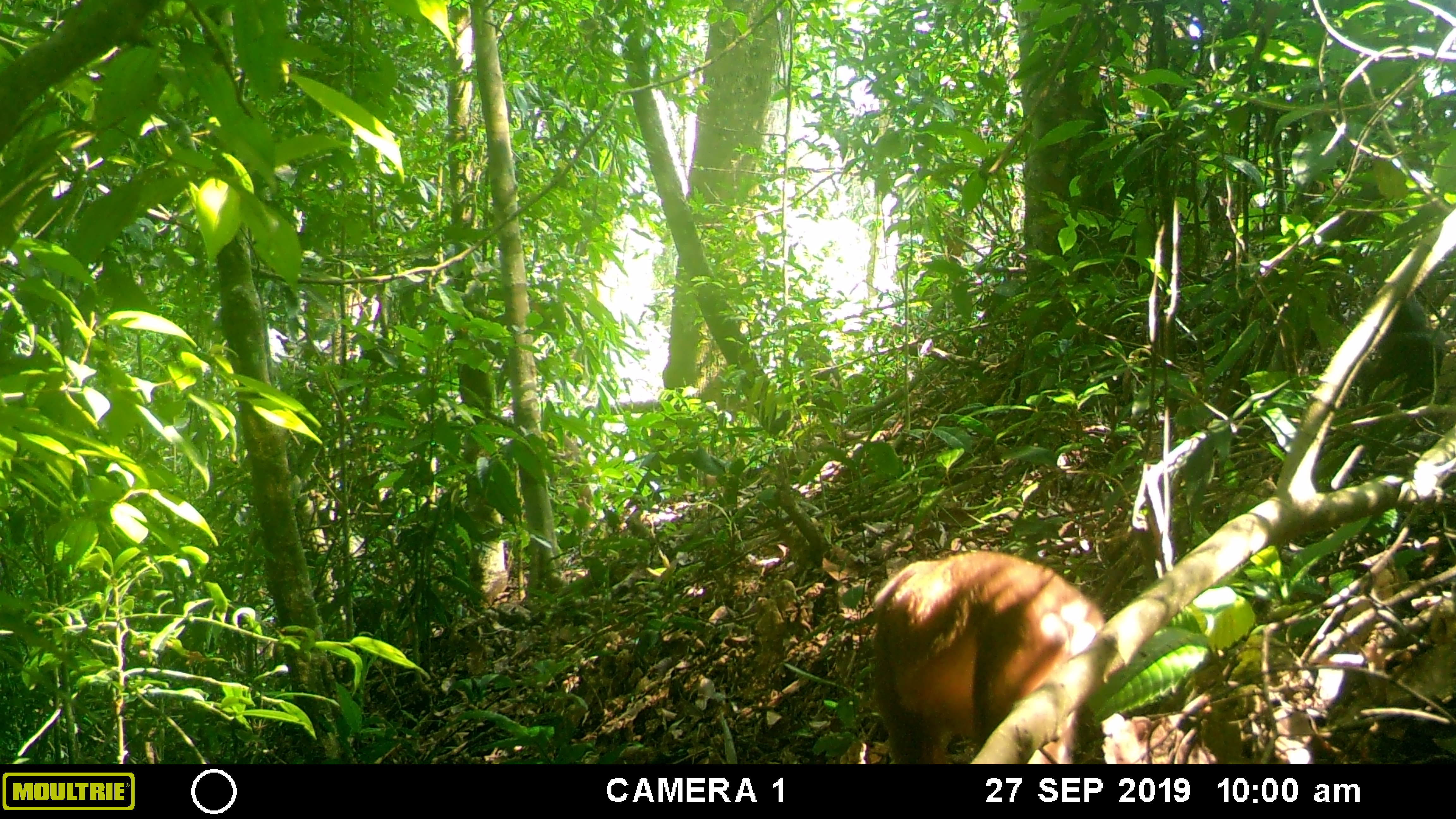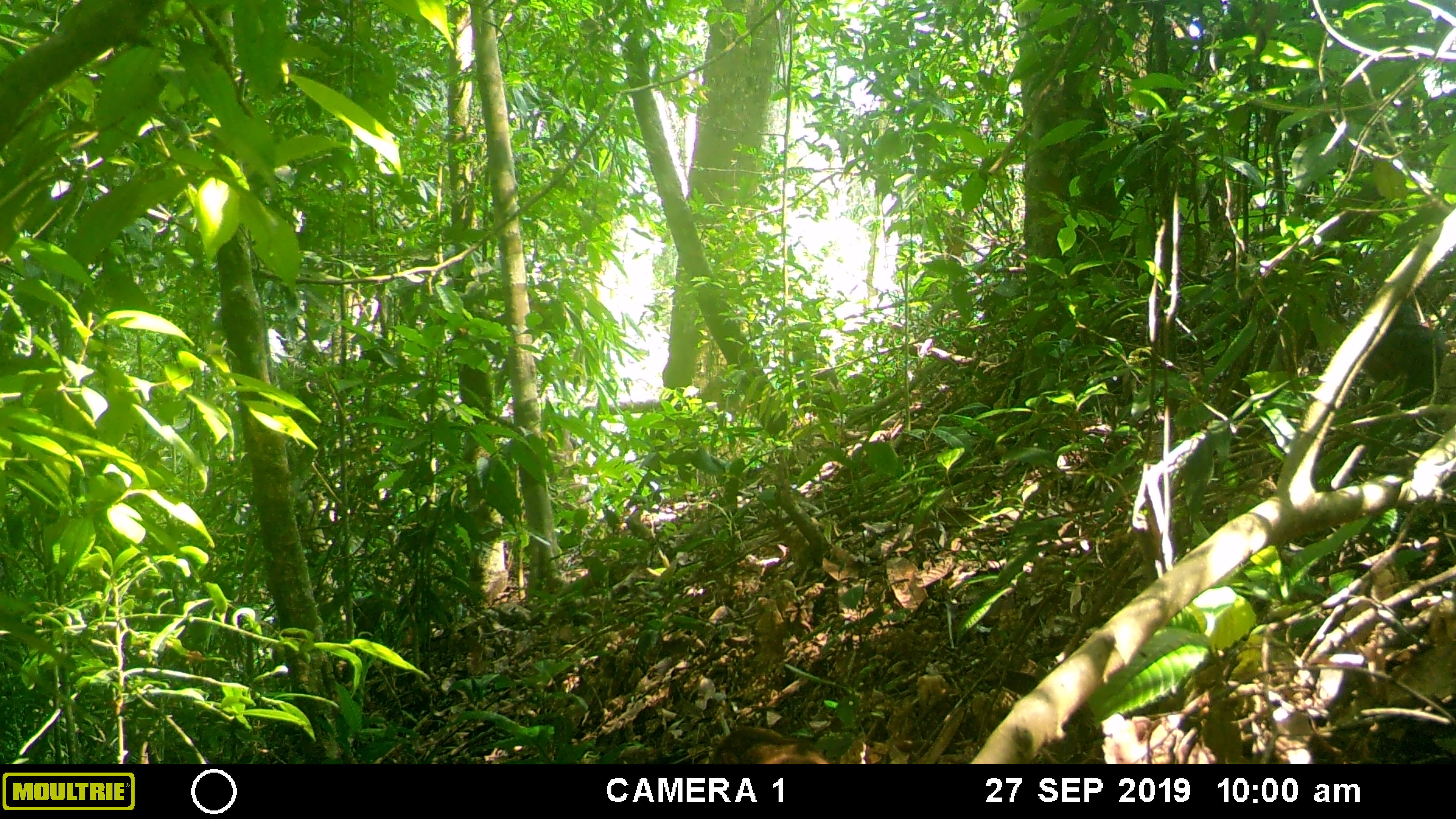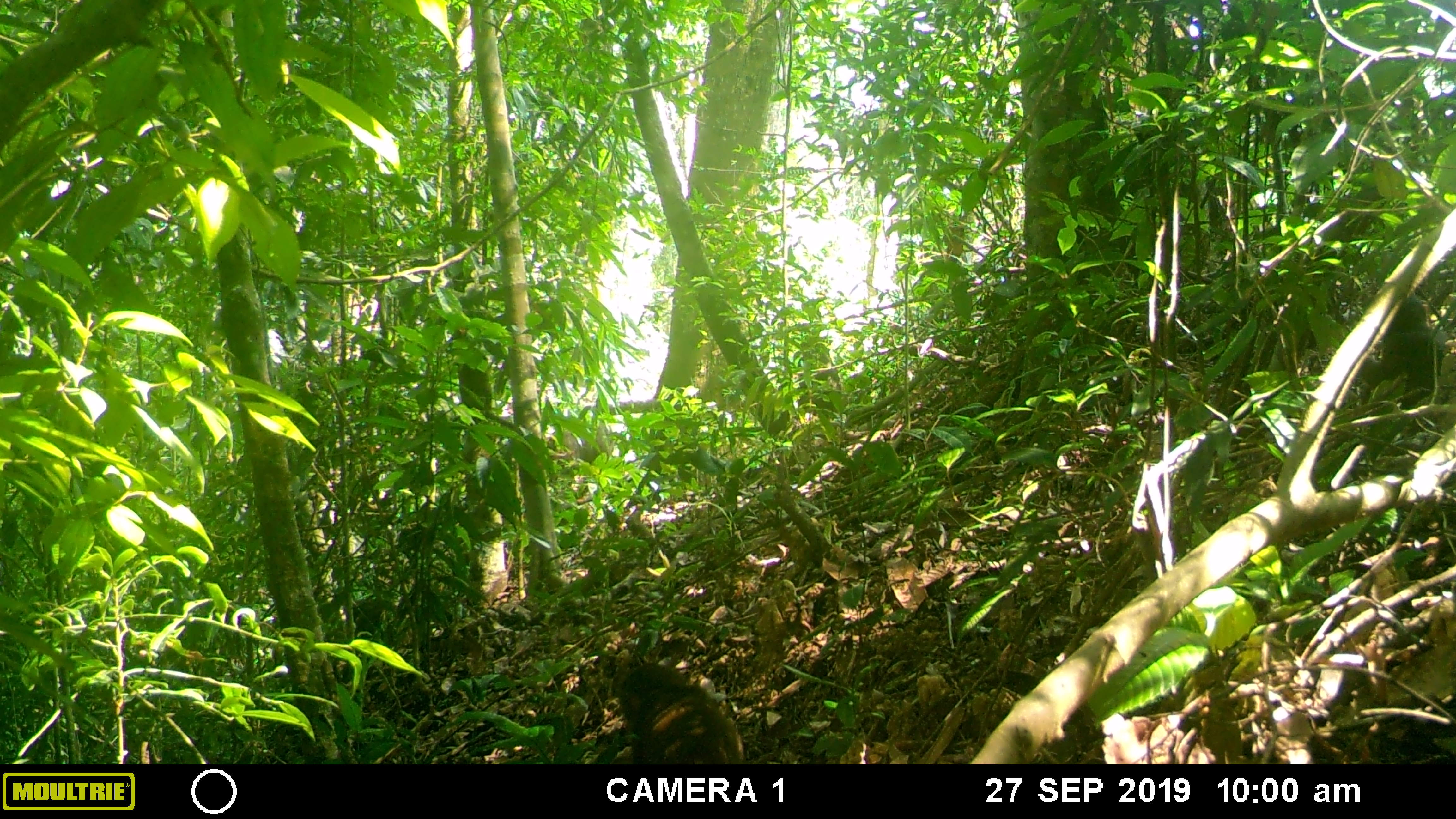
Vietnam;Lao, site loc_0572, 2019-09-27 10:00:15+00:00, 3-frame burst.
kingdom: Animalia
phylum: Chordata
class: Mammalia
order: Primates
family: Cercopithecidae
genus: Macaca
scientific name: Macaca arctoides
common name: stump-tailed macaque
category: stump tailed macaque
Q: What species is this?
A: Stump tailed macaque (stump-tailed macaque) (Macaca arctoides).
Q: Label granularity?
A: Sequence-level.